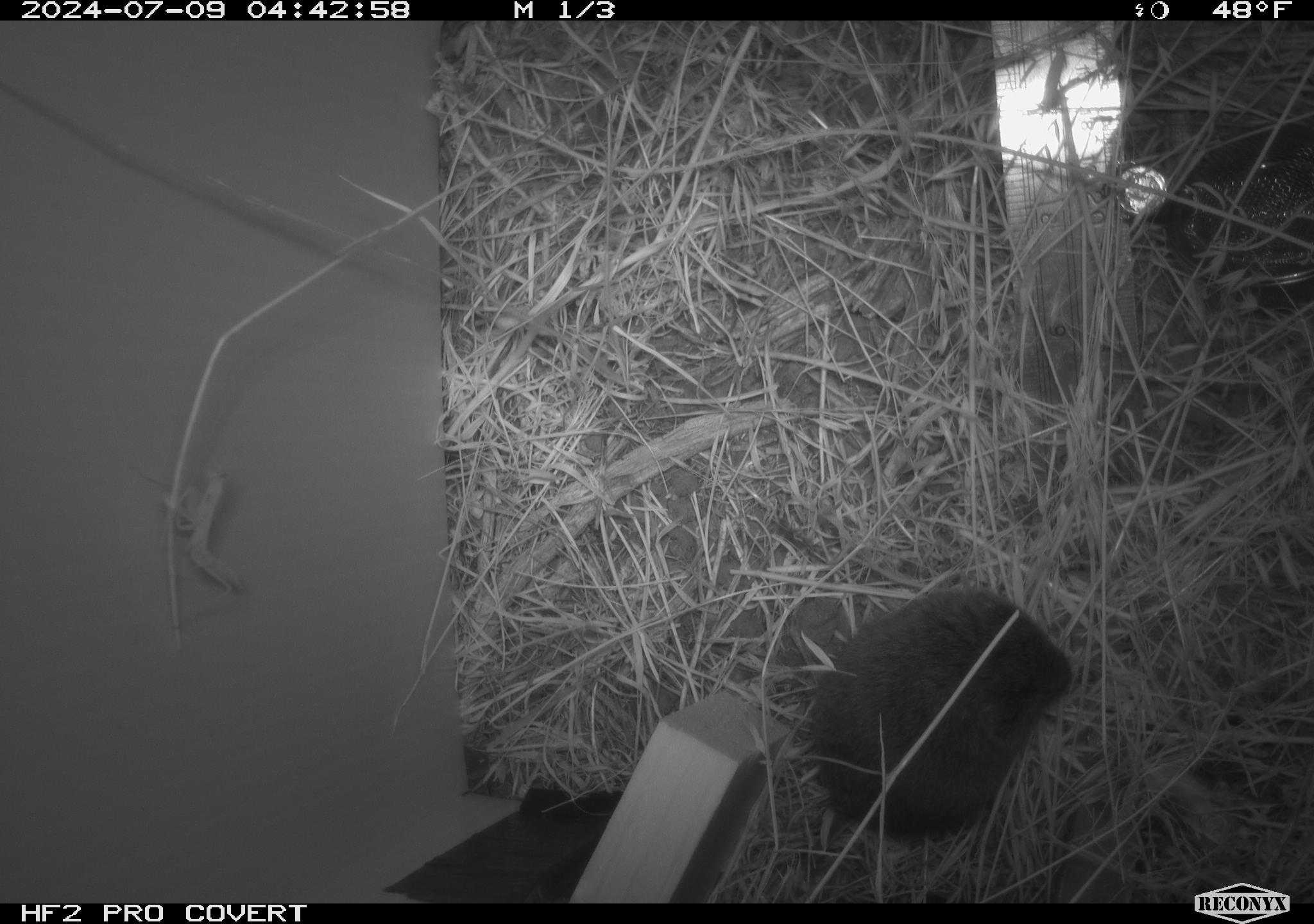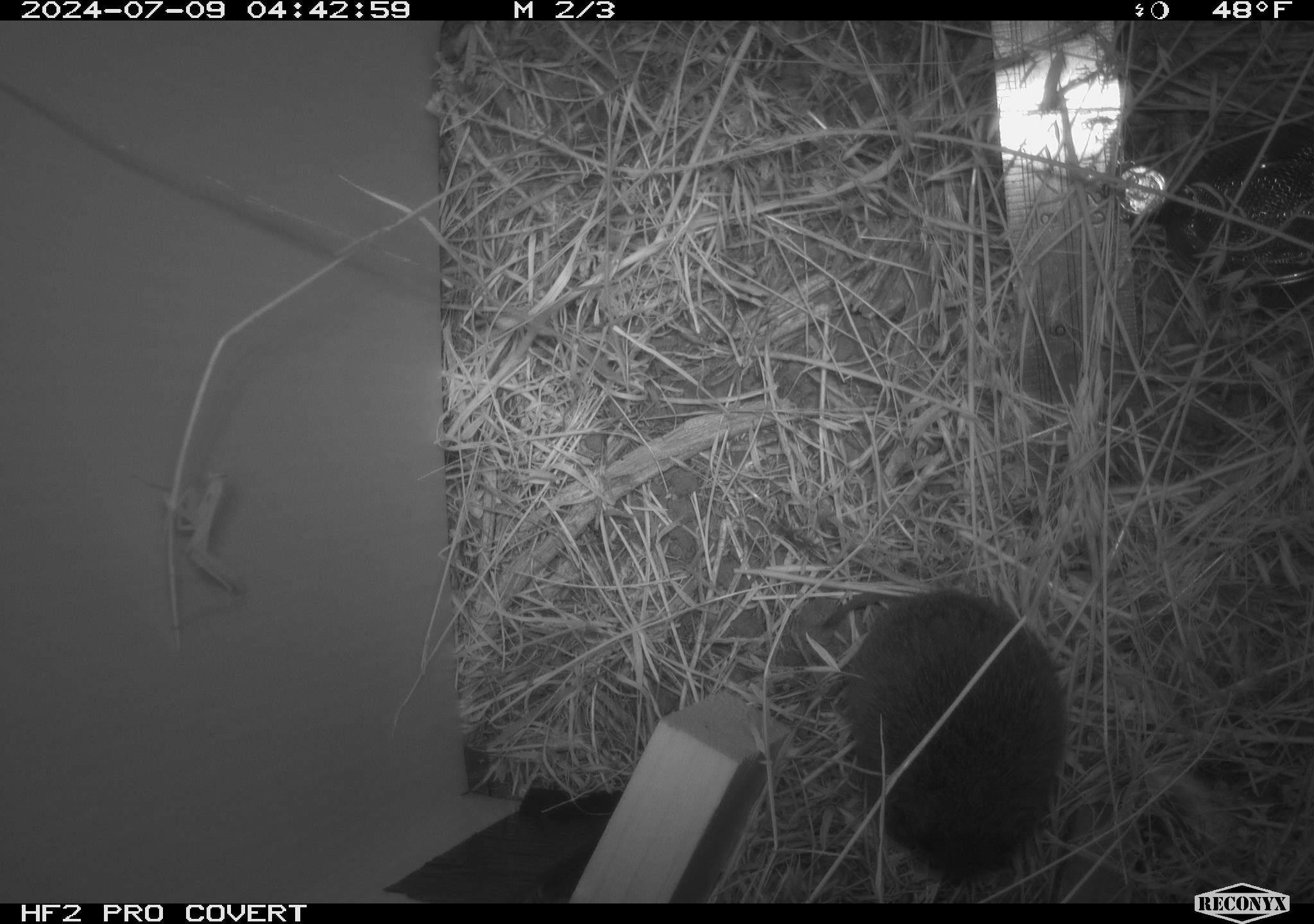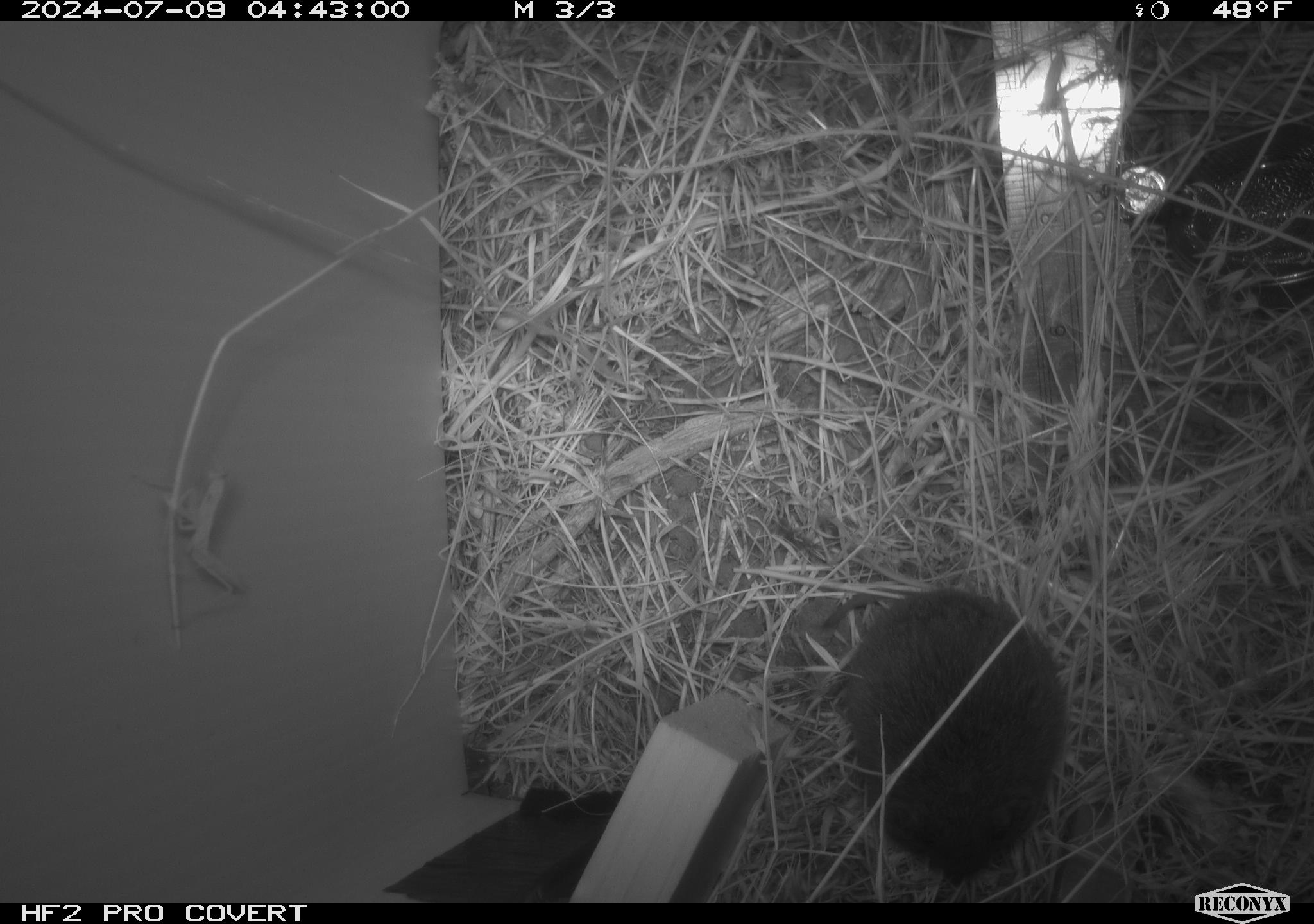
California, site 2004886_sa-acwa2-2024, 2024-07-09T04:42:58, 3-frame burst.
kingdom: Animalia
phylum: Chordata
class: Mammalia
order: Rodentia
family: Cricetidae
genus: Microtus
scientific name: Microtus californicus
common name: california vole